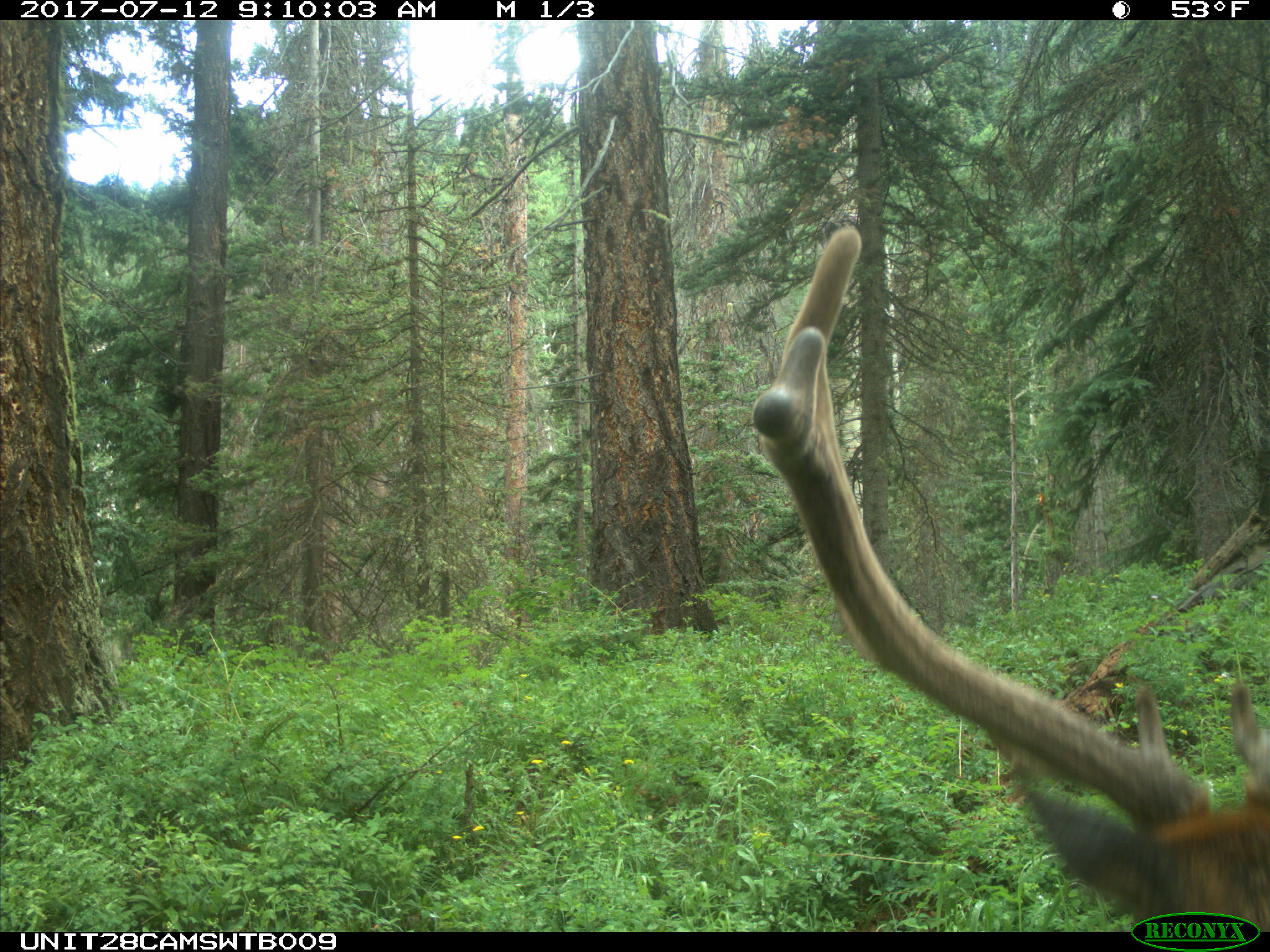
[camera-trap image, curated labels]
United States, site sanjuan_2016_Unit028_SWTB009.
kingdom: Animalia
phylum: Chordata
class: Mammalia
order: Artiodactyla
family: Cervidae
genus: Cervus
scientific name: Cervus elaphus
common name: red deer